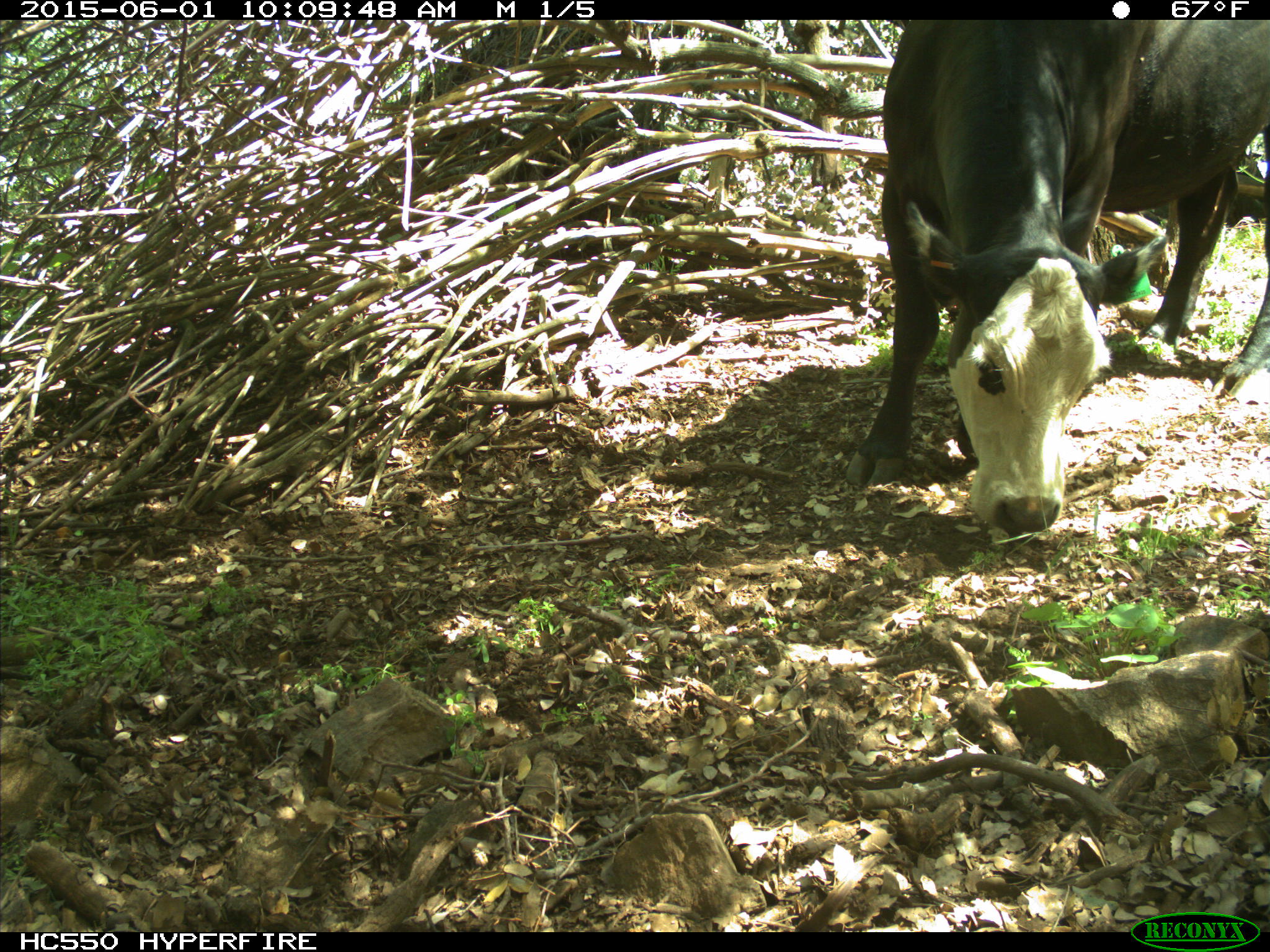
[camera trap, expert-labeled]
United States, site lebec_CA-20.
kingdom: Animalia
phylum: Chordata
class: Mammalia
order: Artiodactyla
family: Bovidae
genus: Bos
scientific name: Bos taurus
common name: domestic cow